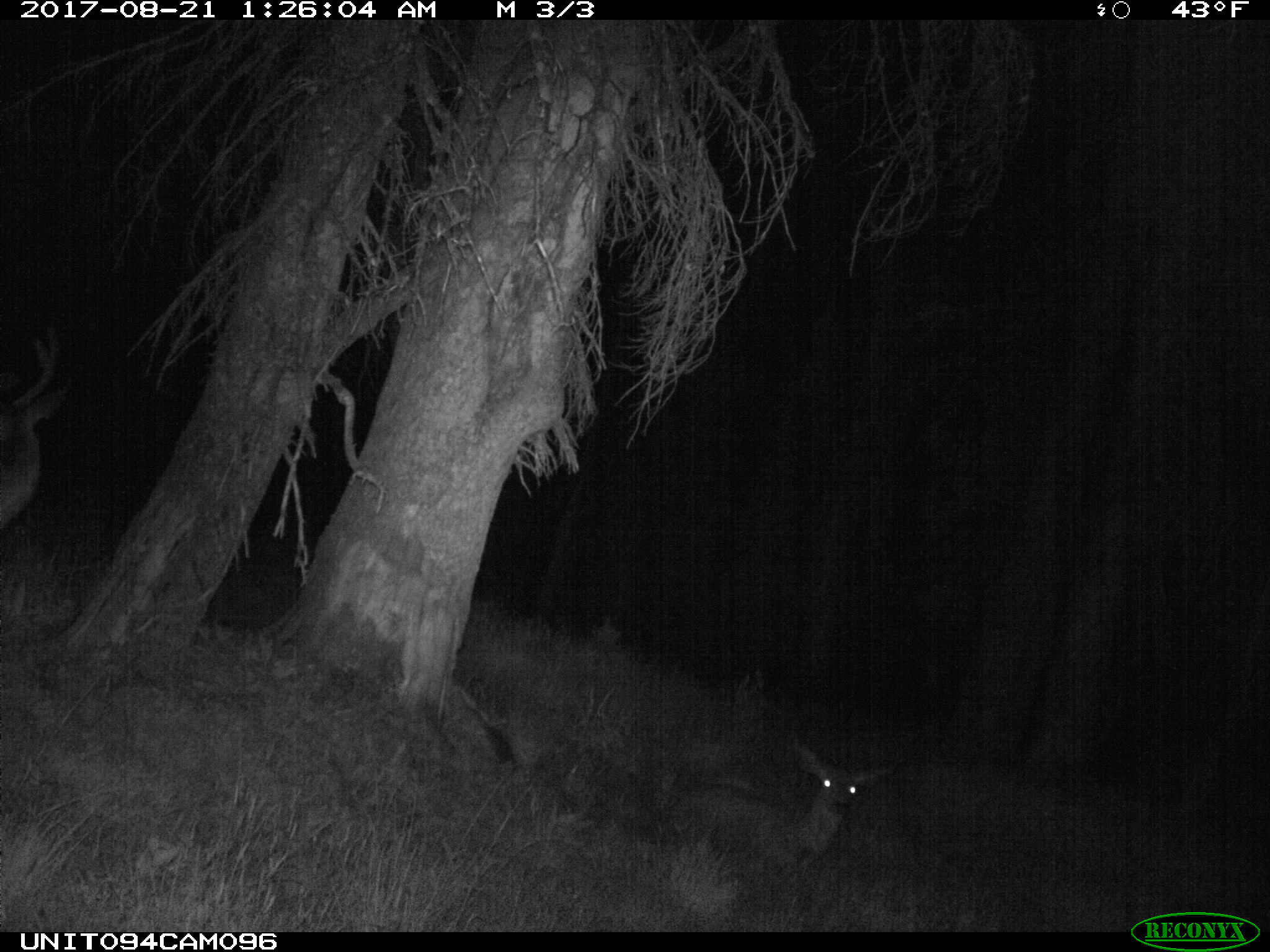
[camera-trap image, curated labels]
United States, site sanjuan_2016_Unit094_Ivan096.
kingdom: Animalia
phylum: Chordata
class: Mammalia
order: Artiodactyla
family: Cervidae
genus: Odocoileus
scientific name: Odocoileus hemionus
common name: mule deer